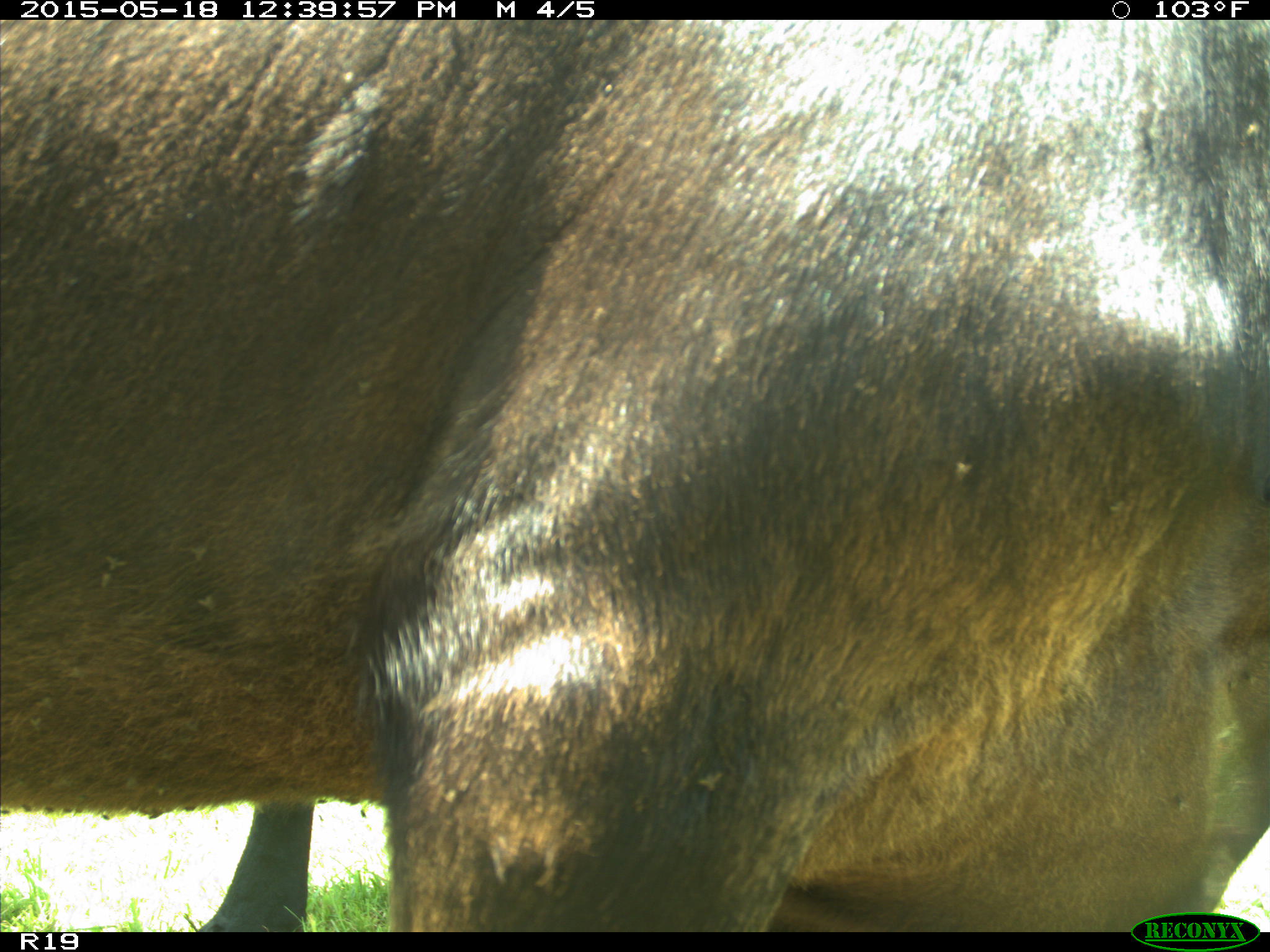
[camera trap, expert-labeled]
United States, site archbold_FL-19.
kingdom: Animalia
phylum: Chordata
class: Mammalia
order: Artiodactyla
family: Bovidae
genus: Bos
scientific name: Bos taurus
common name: domestic cow